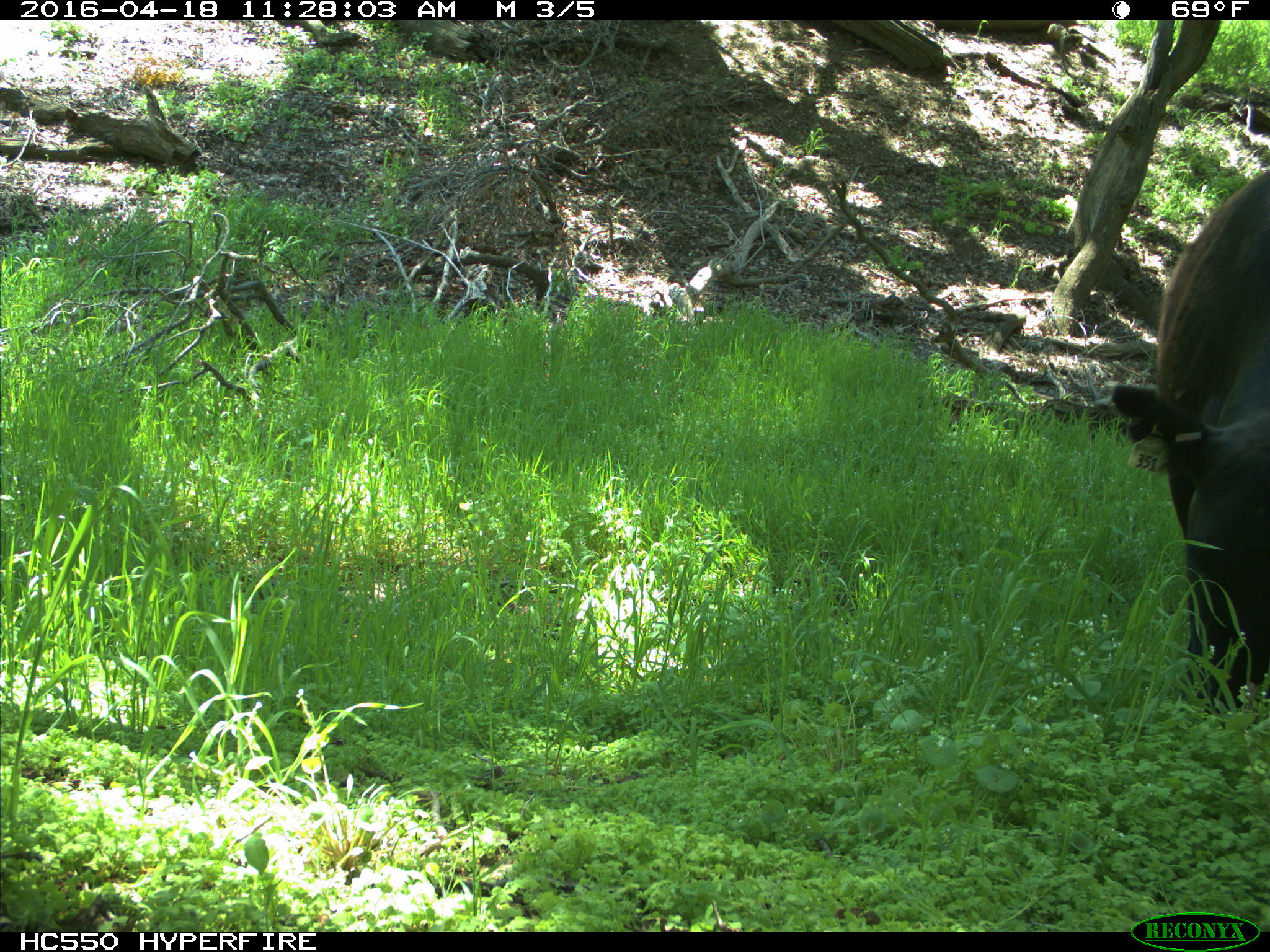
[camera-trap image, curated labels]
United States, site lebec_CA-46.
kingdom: Animalia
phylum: Chordata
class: Mammalia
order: Artiodactyla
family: Bovidae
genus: Bos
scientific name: Bos taurus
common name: domestic cow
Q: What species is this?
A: Bos taurus (domestic cow).